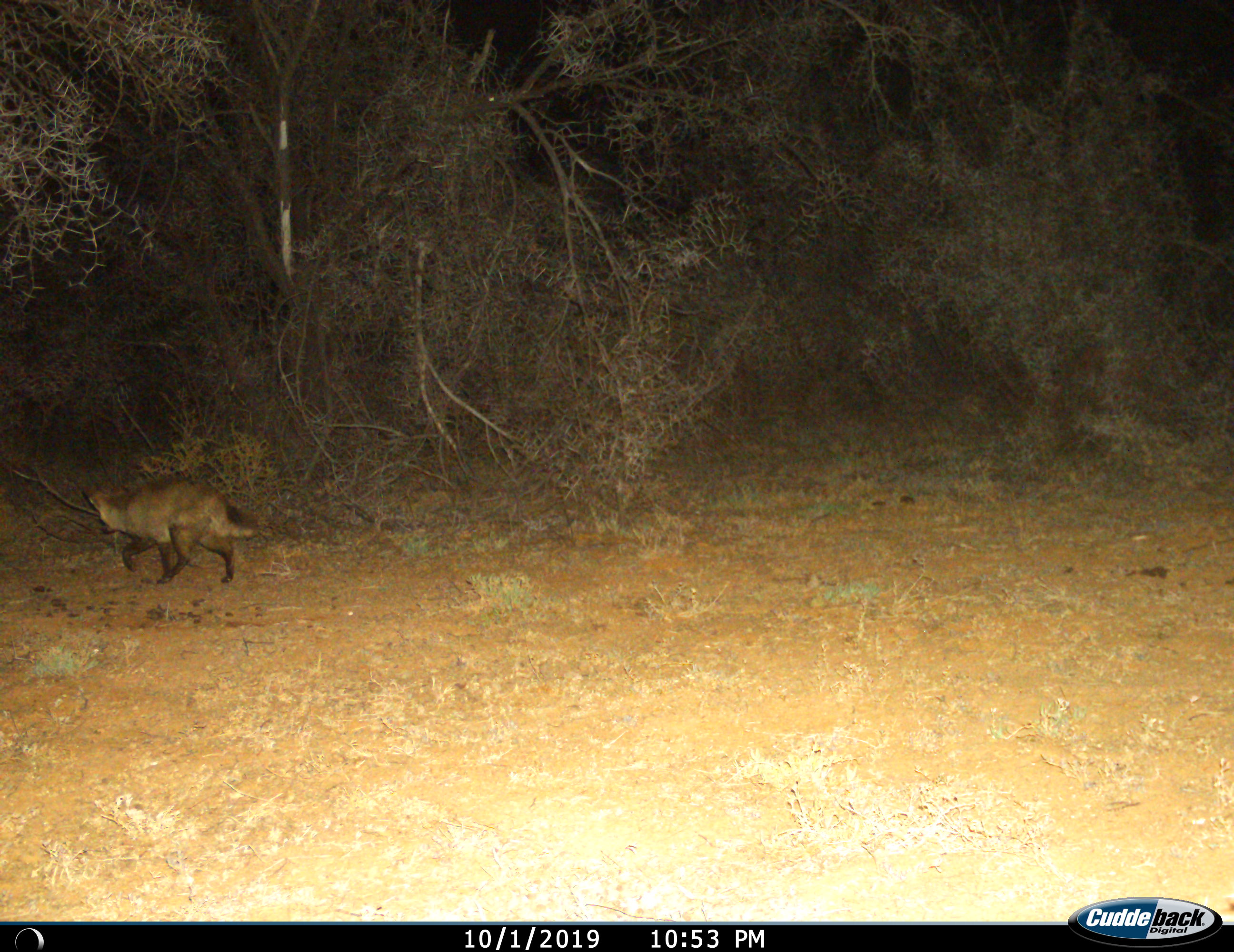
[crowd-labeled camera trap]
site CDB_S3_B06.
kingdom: Animalia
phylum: Chordata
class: Mammalia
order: Carnivora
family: Canidae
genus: Otocyon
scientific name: Otocyon megalotis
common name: bat-eared fox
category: foxbateared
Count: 1.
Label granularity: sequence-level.